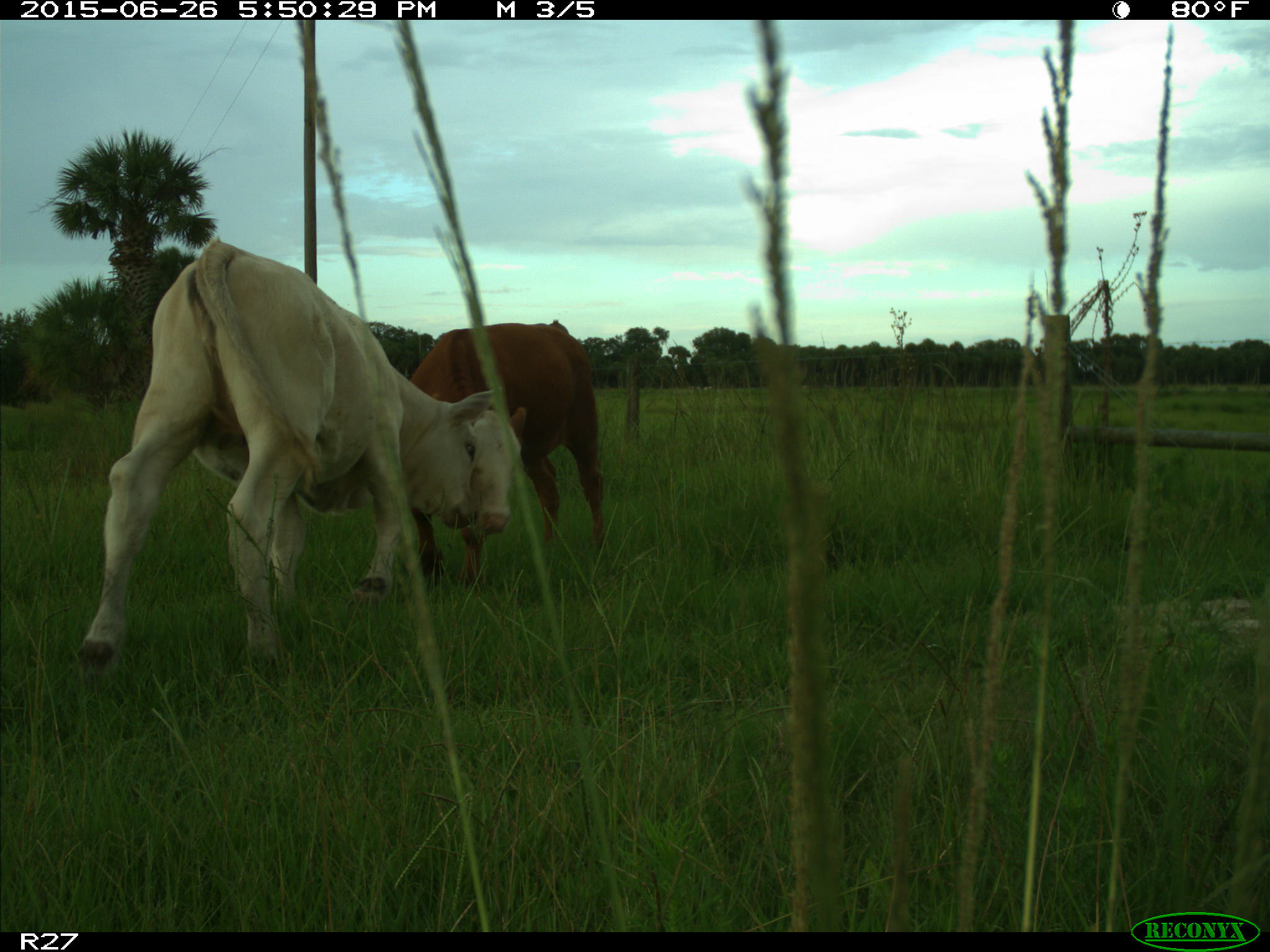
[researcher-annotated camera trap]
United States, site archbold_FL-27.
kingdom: Animalia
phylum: Chordata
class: Mammalia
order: Artiodactyla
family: Bovidae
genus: Bos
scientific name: Bos taurus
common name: domestic cow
Bos taurus (domestic cow).